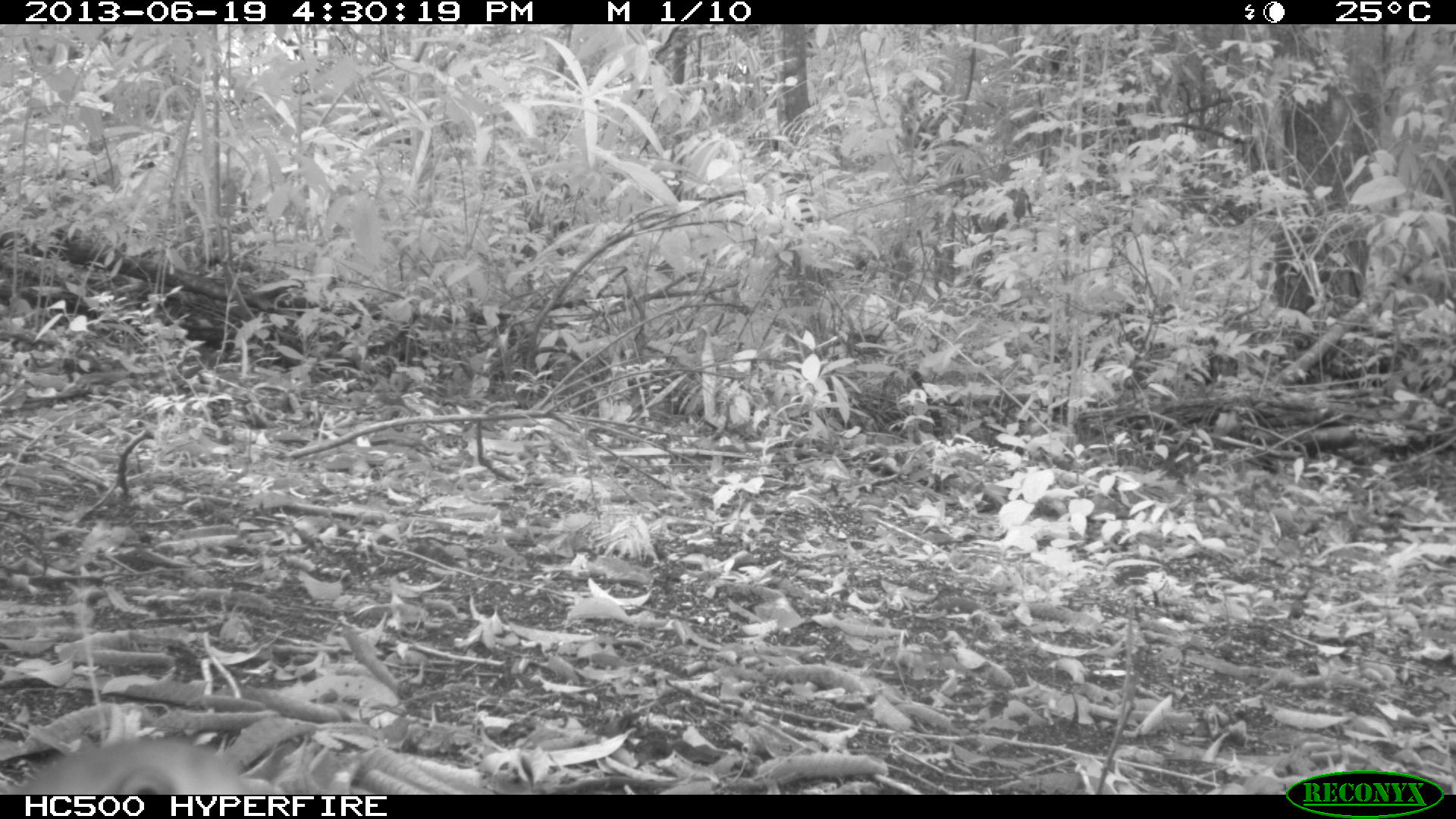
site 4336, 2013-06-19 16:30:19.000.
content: unidentified animal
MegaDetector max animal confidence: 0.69